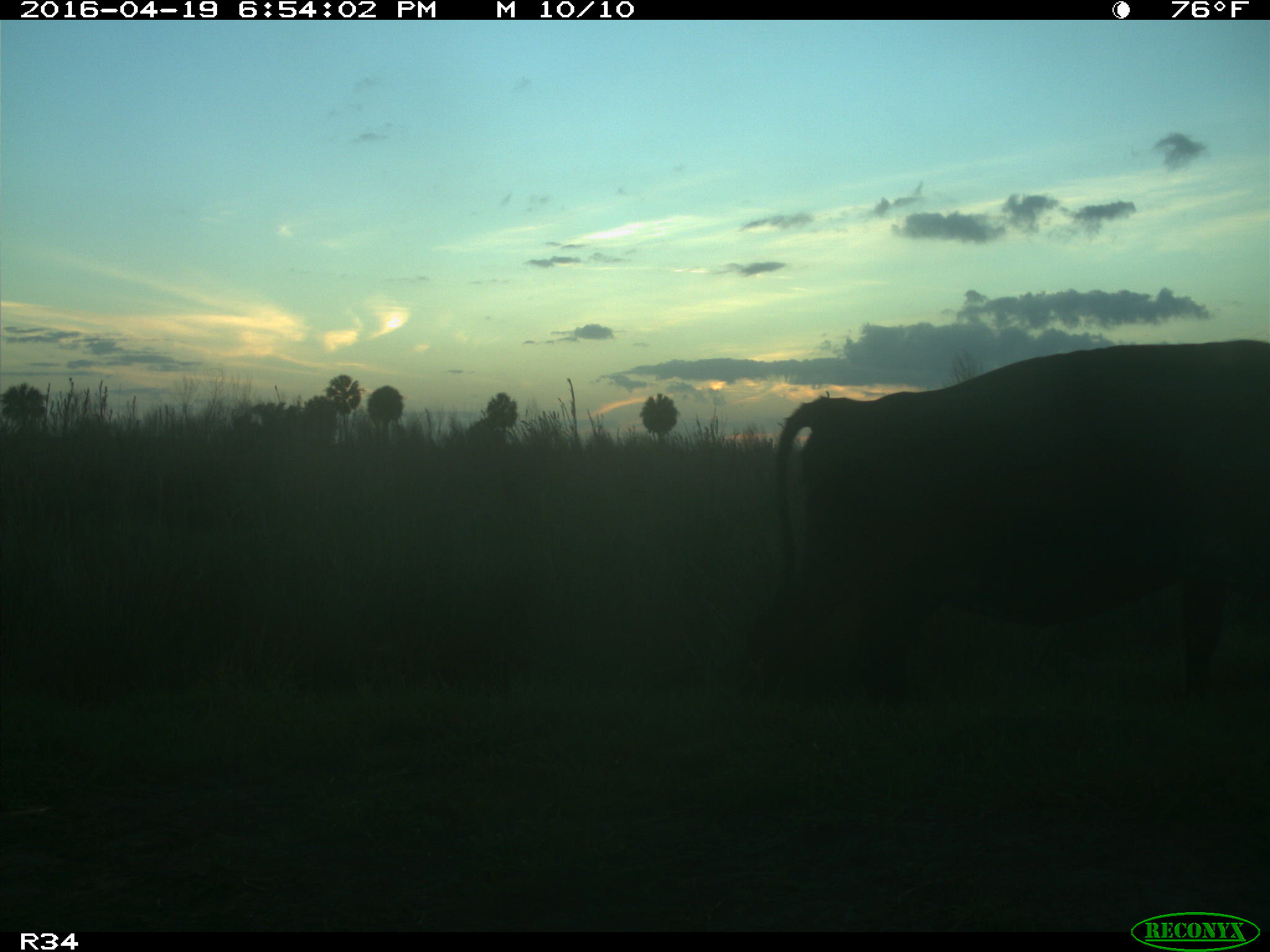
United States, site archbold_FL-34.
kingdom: Animalia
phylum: Chordata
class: Mammalia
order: Artiodactyla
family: Bovidae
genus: Bos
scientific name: Bos taurus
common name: domestic cow